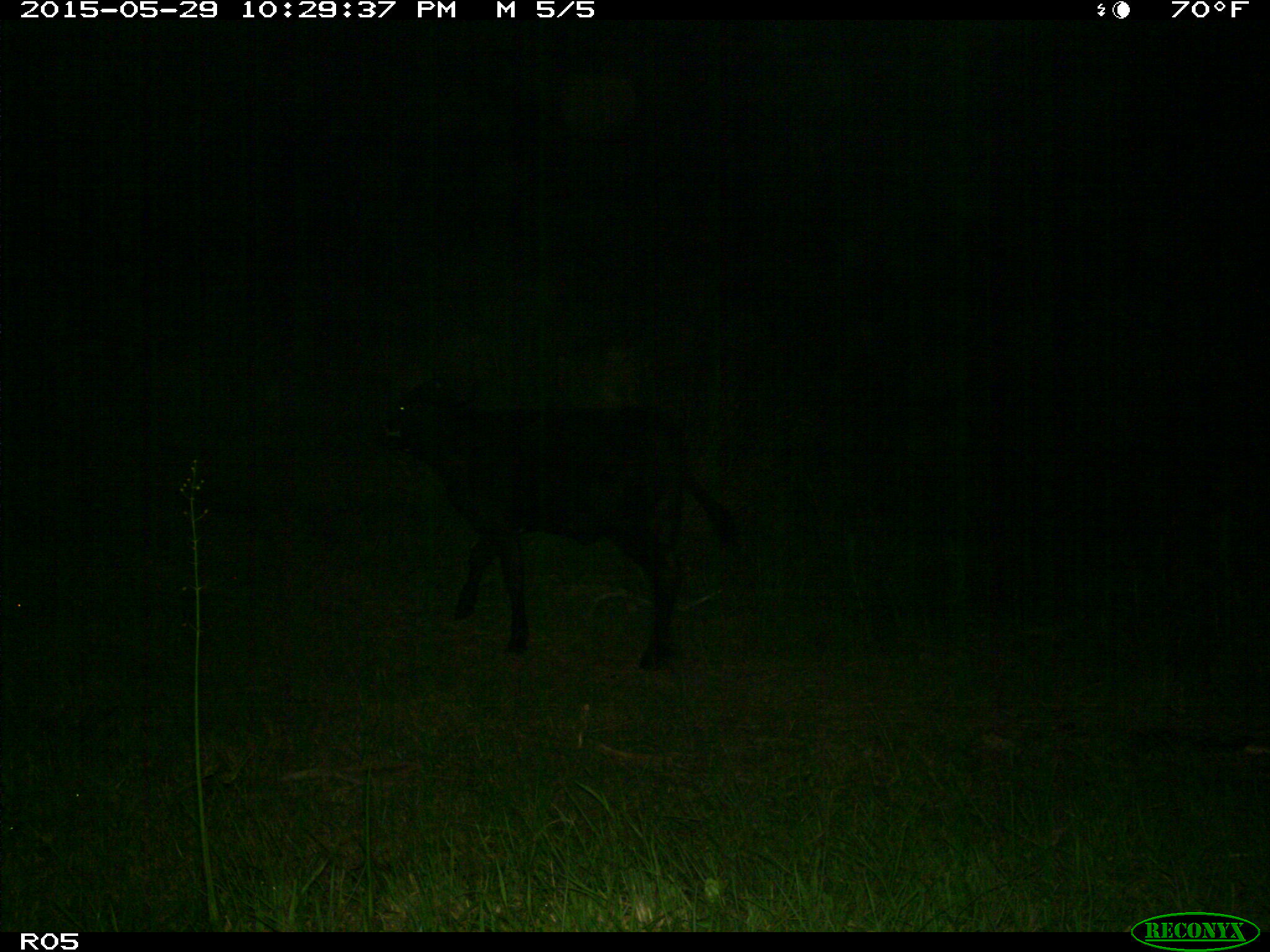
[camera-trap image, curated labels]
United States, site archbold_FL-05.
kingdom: Animalia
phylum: Chordata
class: Mammalia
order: Artiodactyla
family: Bovidae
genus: Bos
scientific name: Bos taurus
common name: domestic cow